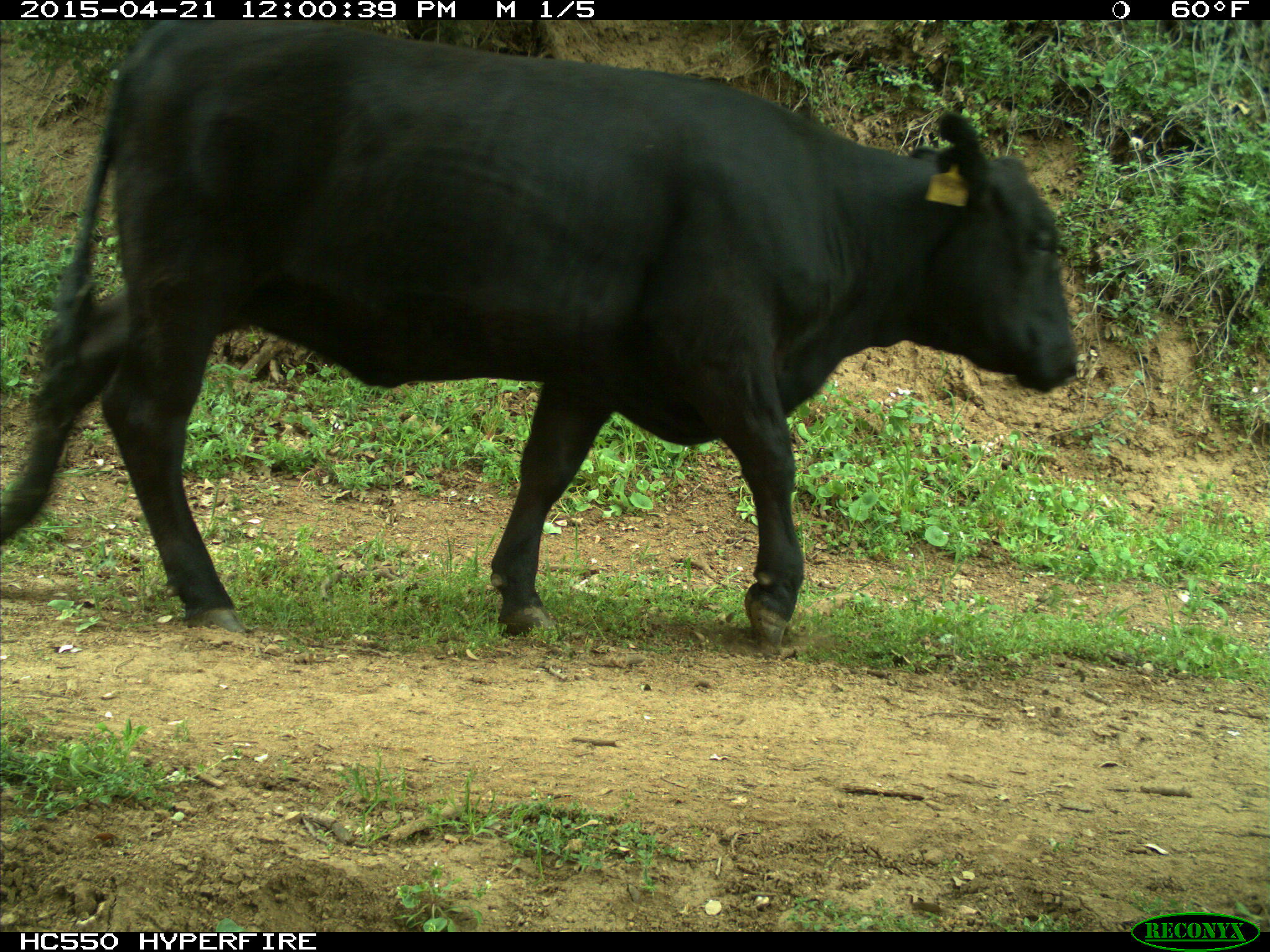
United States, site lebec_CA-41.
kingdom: Animalia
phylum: Chordata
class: Mammalia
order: Artiodactyla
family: Bovidae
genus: Bos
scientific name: Bos taurus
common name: domestic cow